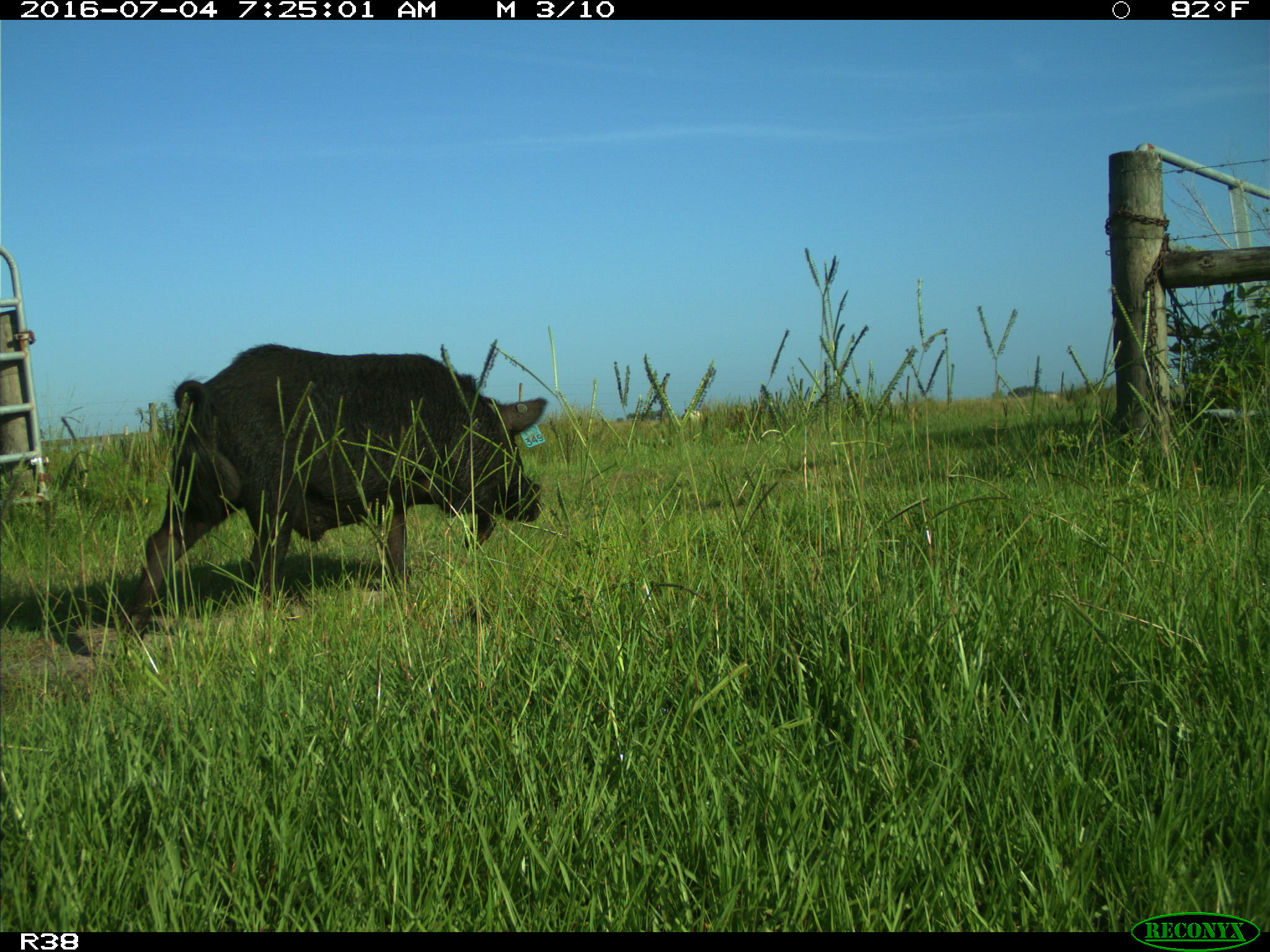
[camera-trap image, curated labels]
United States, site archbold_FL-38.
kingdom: Animalia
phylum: Chordata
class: Mammalia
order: Artiodactyla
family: Suidae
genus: Sus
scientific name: Sus scrofa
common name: wild boar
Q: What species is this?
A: Sus scrofa (wild boar).